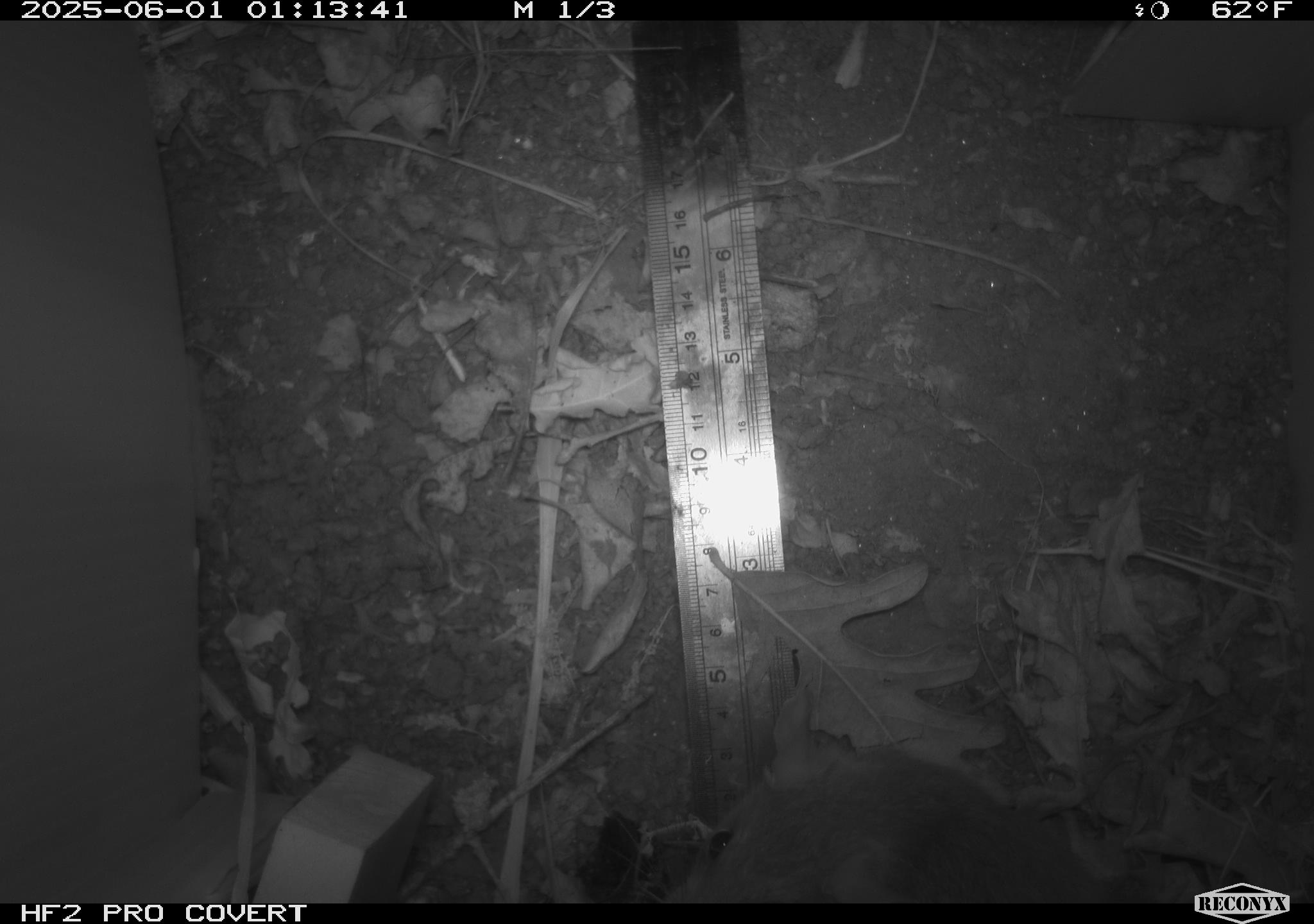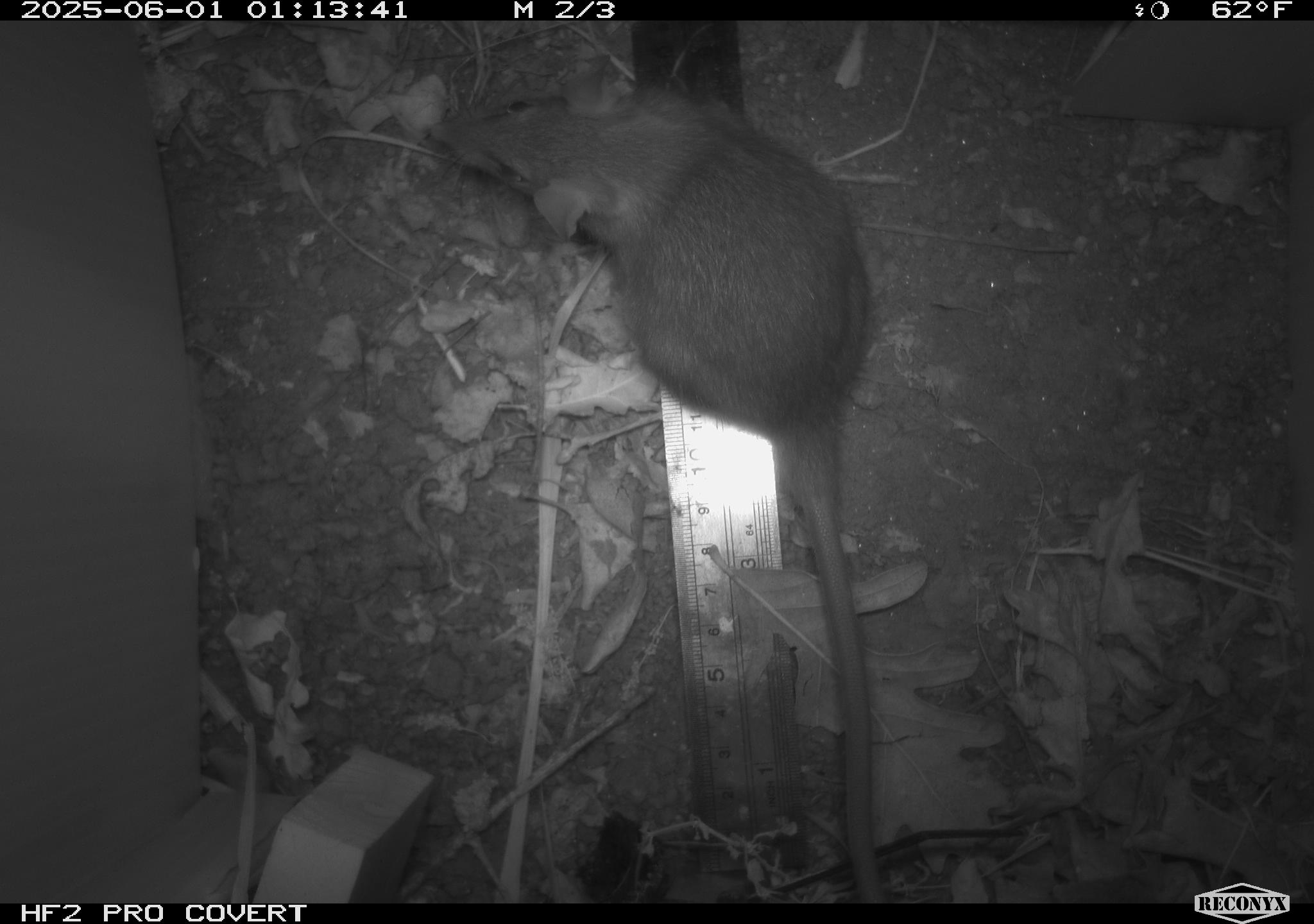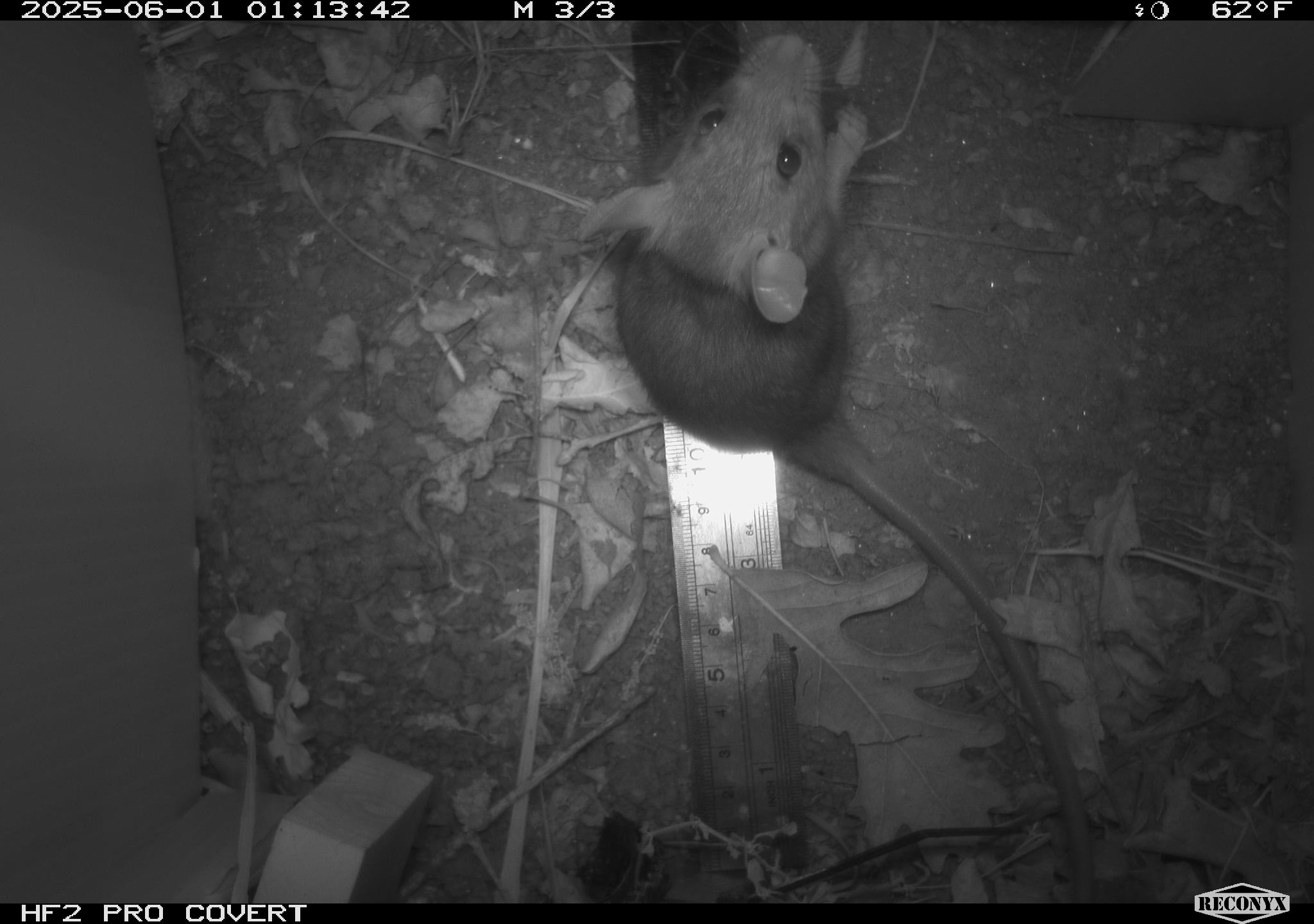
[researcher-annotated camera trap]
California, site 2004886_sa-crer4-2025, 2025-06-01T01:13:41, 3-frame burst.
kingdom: Animalia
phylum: Chordata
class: Mammalia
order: Rodentia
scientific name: Rodentia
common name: rodent